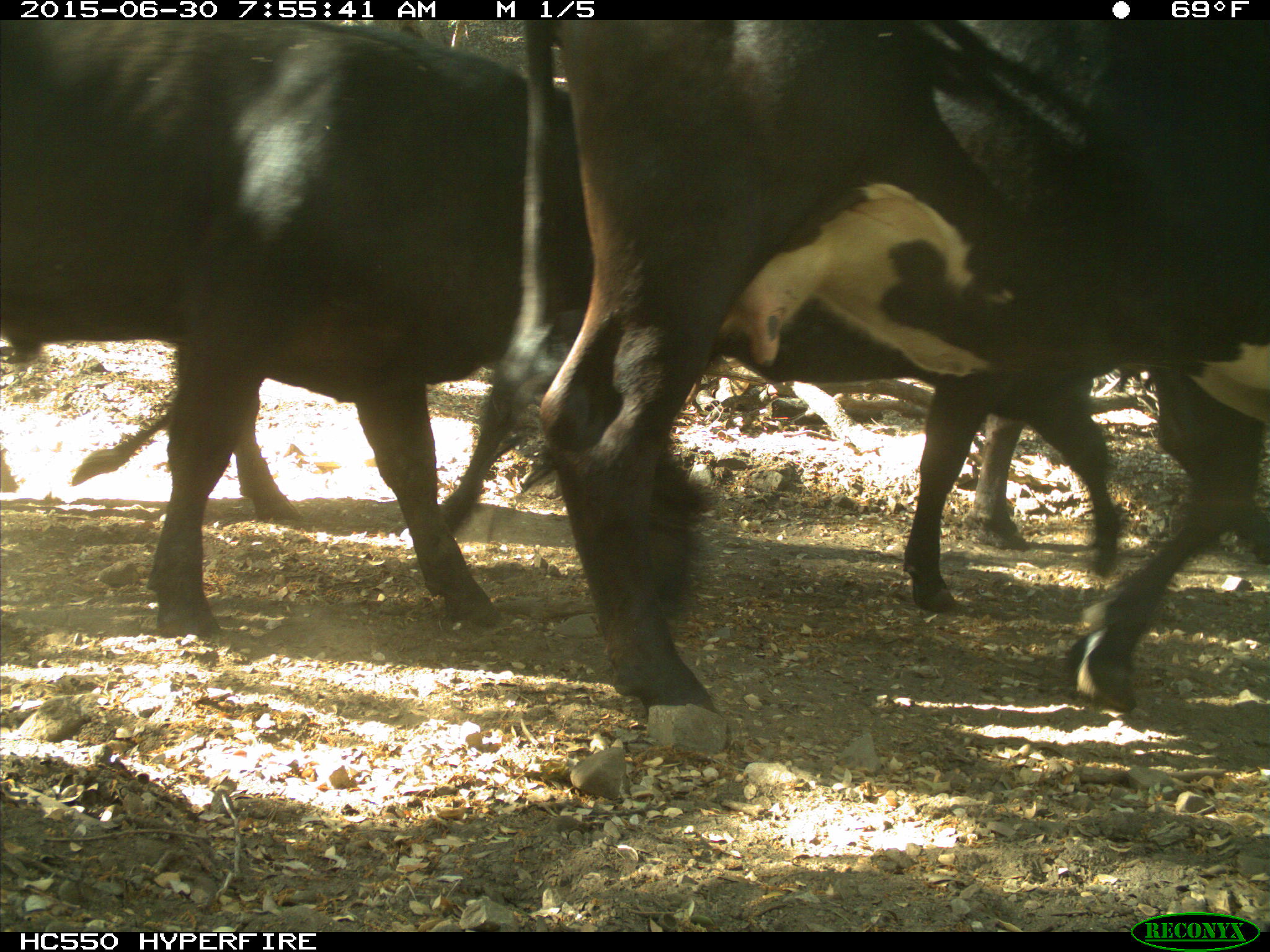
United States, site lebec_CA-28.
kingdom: Animalia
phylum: Chordata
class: Mammalia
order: Artiodactyla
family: Bovidae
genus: Bos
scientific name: Bos taurus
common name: domestic cow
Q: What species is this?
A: Bos taurus (domestic cow).